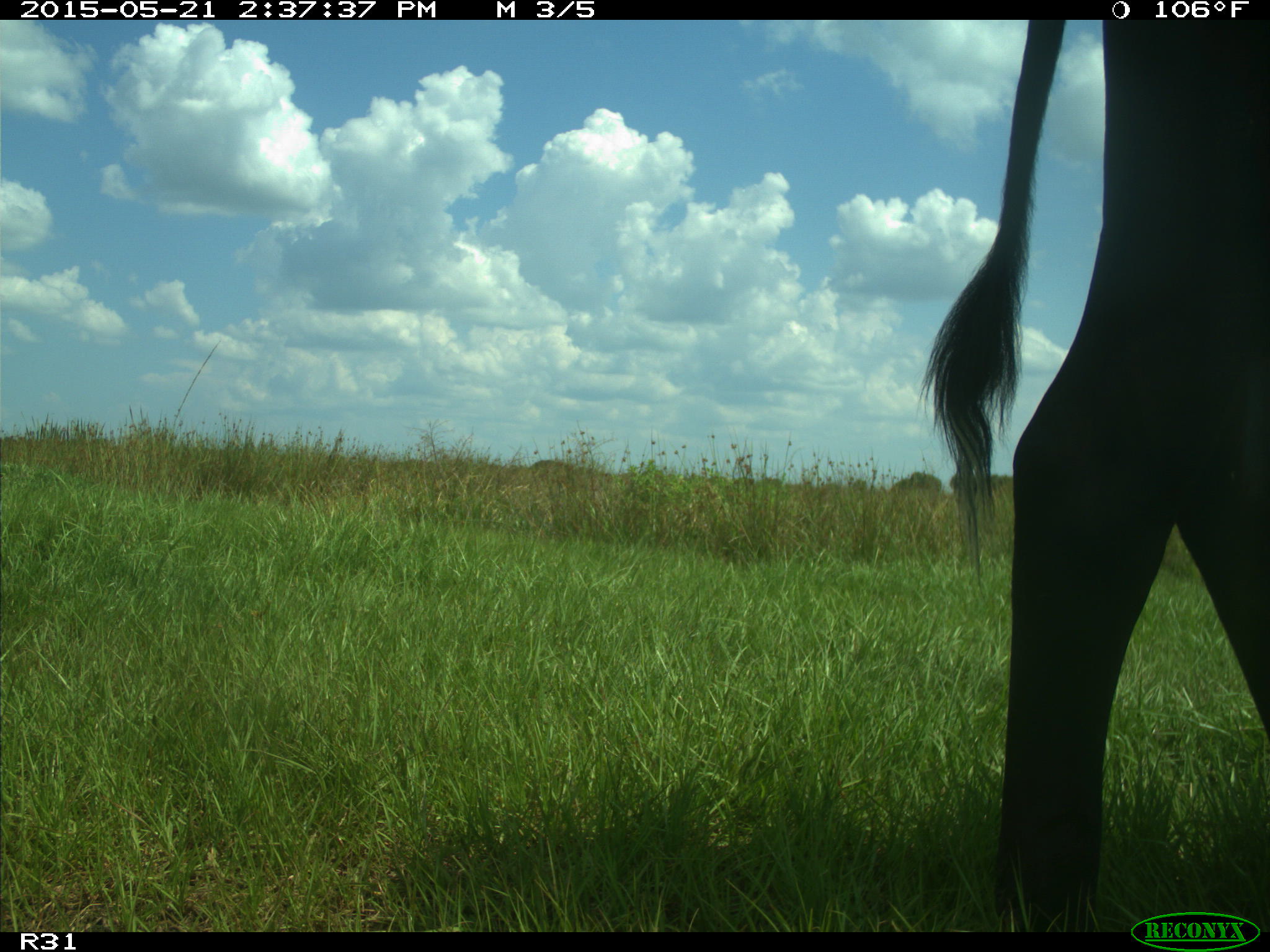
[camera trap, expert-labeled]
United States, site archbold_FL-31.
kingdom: Animalia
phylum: Chordata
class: Mammalia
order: Artiodactyla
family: Bovidae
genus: Bos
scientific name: Bos taurus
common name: domestic cow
Bos taurus (domestic cow).